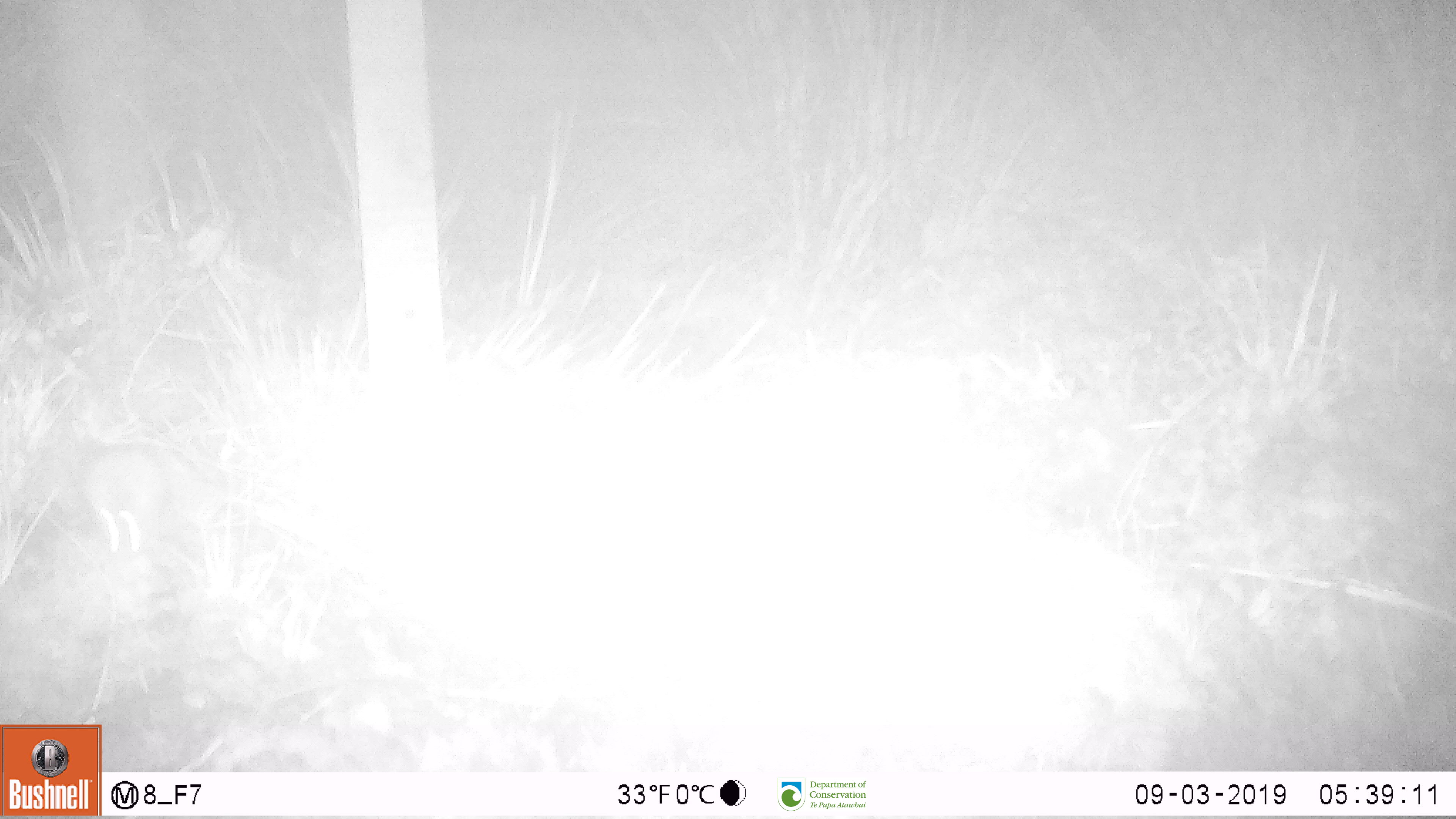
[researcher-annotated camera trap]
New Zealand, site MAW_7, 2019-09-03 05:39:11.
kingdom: Animalia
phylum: Chordata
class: Mammalia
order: Rodentia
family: Muridae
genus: Mus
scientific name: Mus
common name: mouse